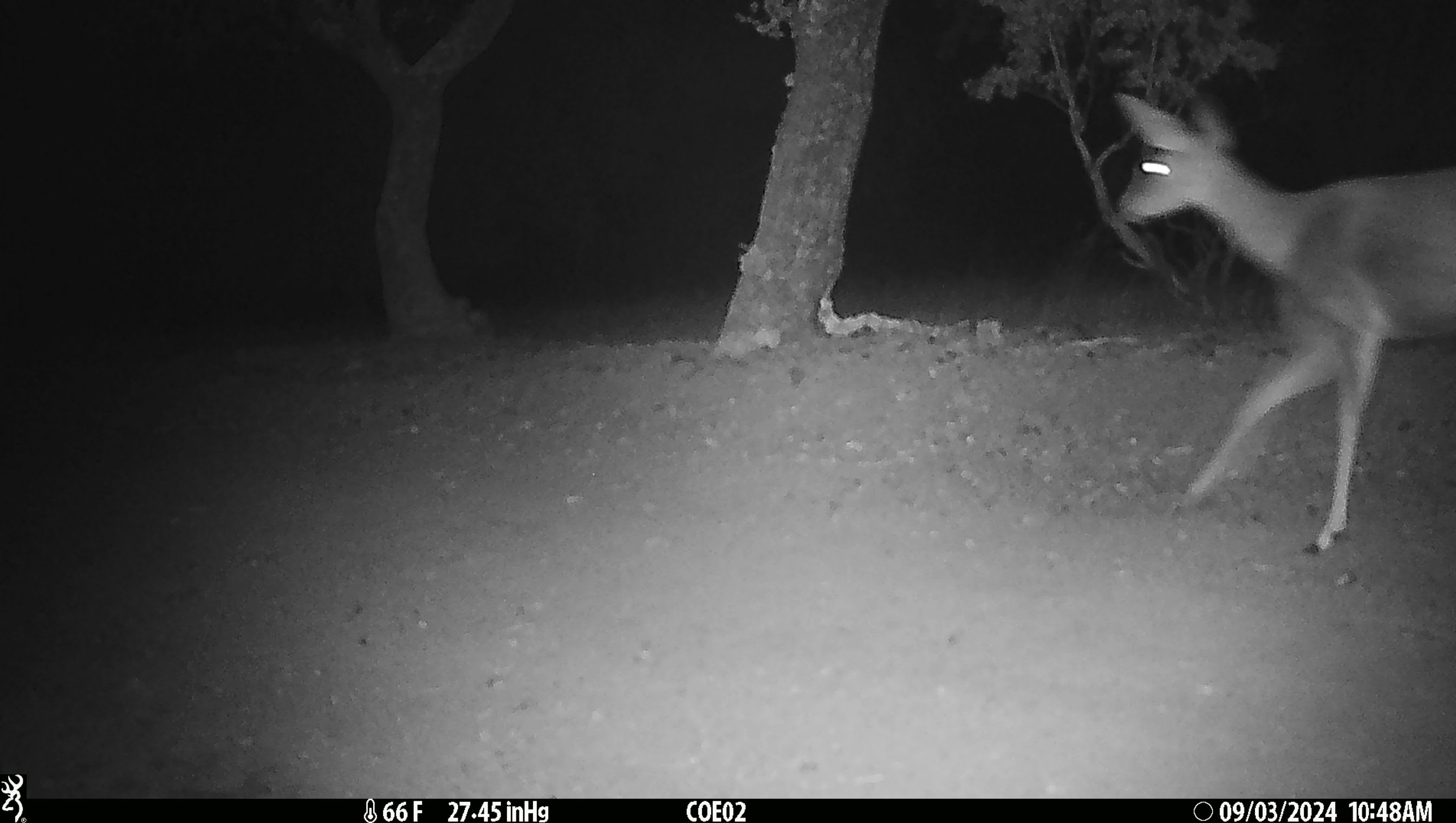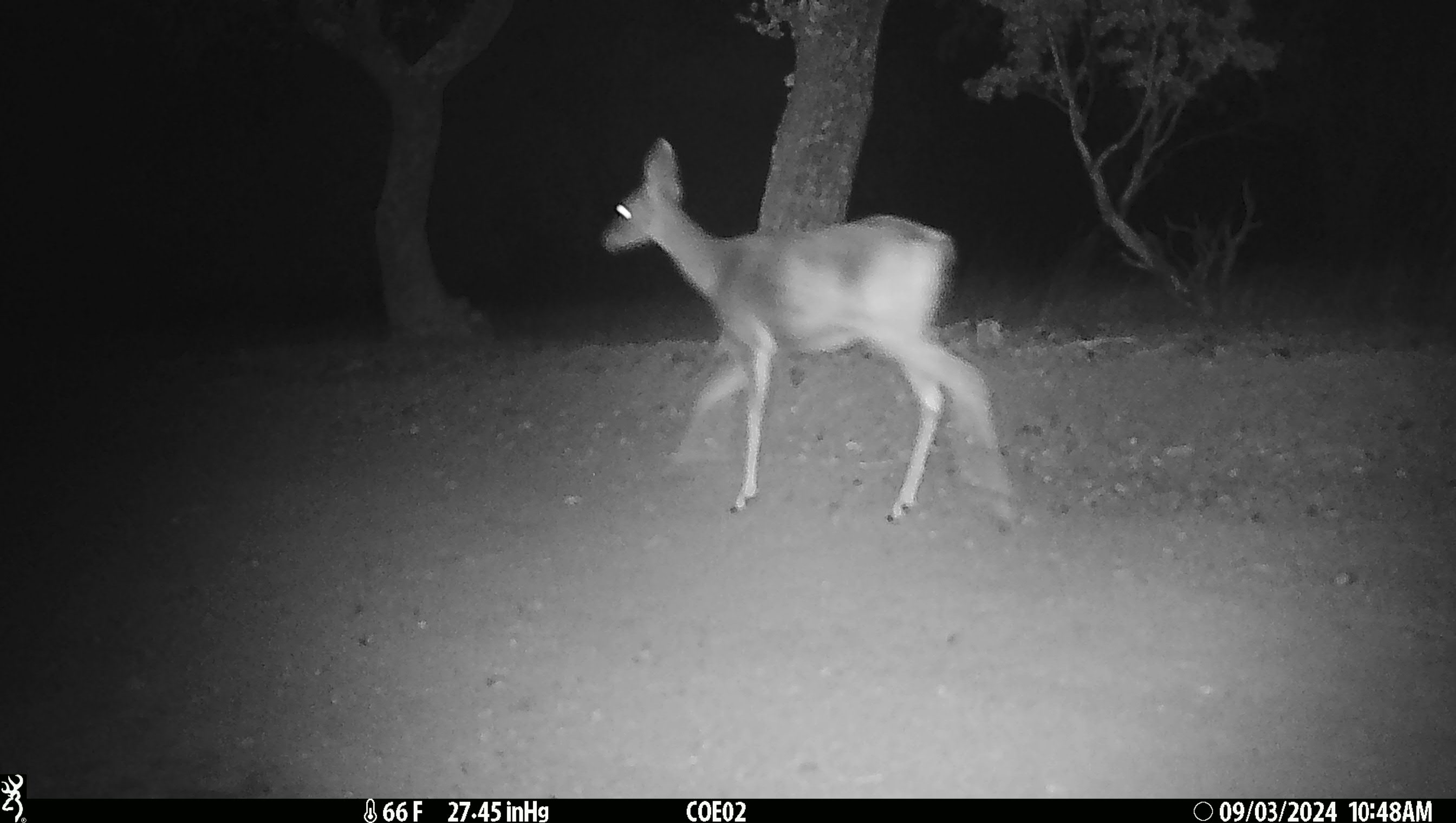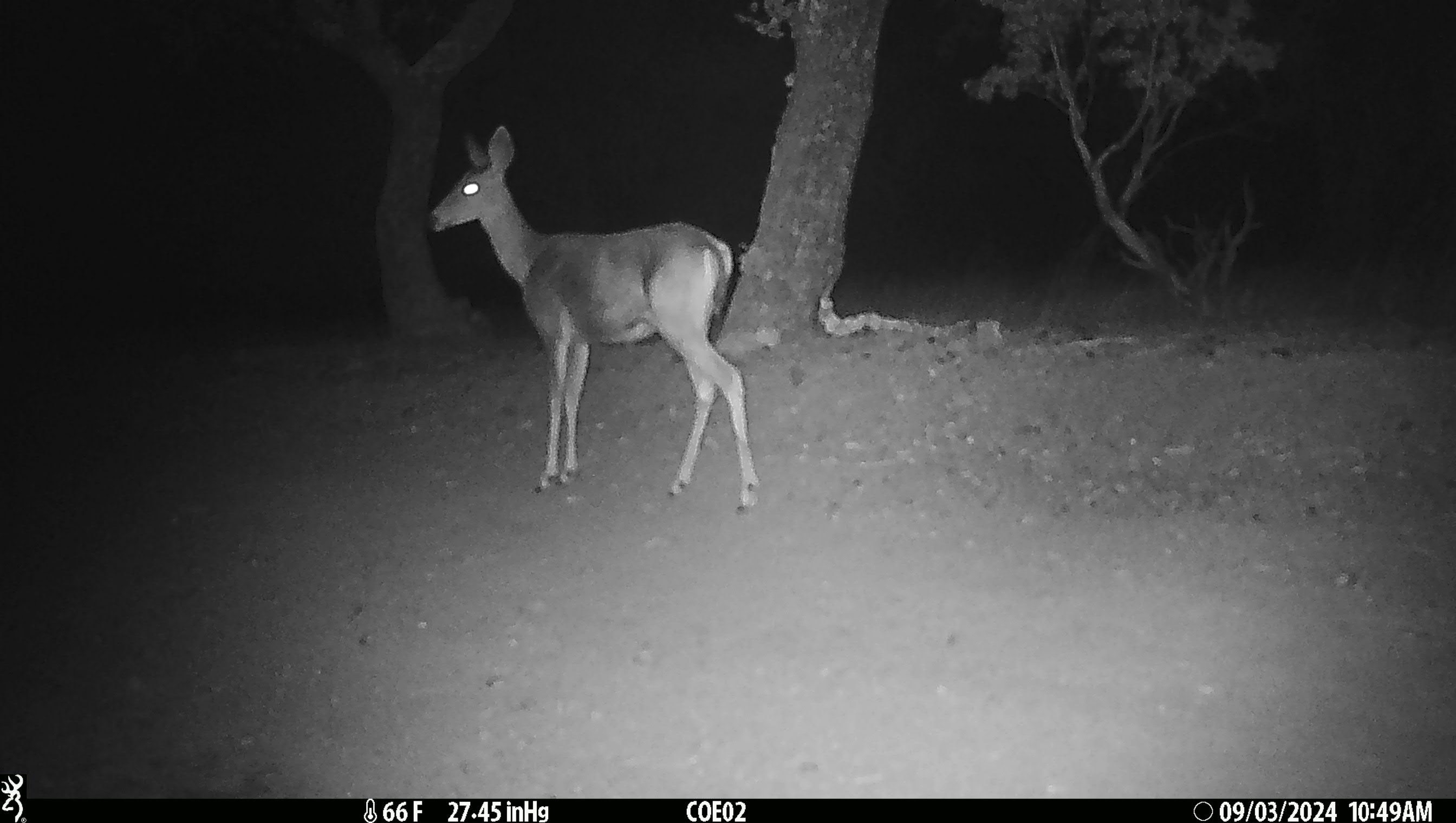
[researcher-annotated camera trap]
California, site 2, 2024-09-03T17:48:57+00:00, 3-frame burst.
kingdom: Animalia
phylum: Chordata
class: Mammalia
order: Artiodactyla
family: Cervidae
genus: Odocoileus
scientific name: Odocoileus hemionus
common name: mule deer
Mule deer (Odocoileus hemionus).